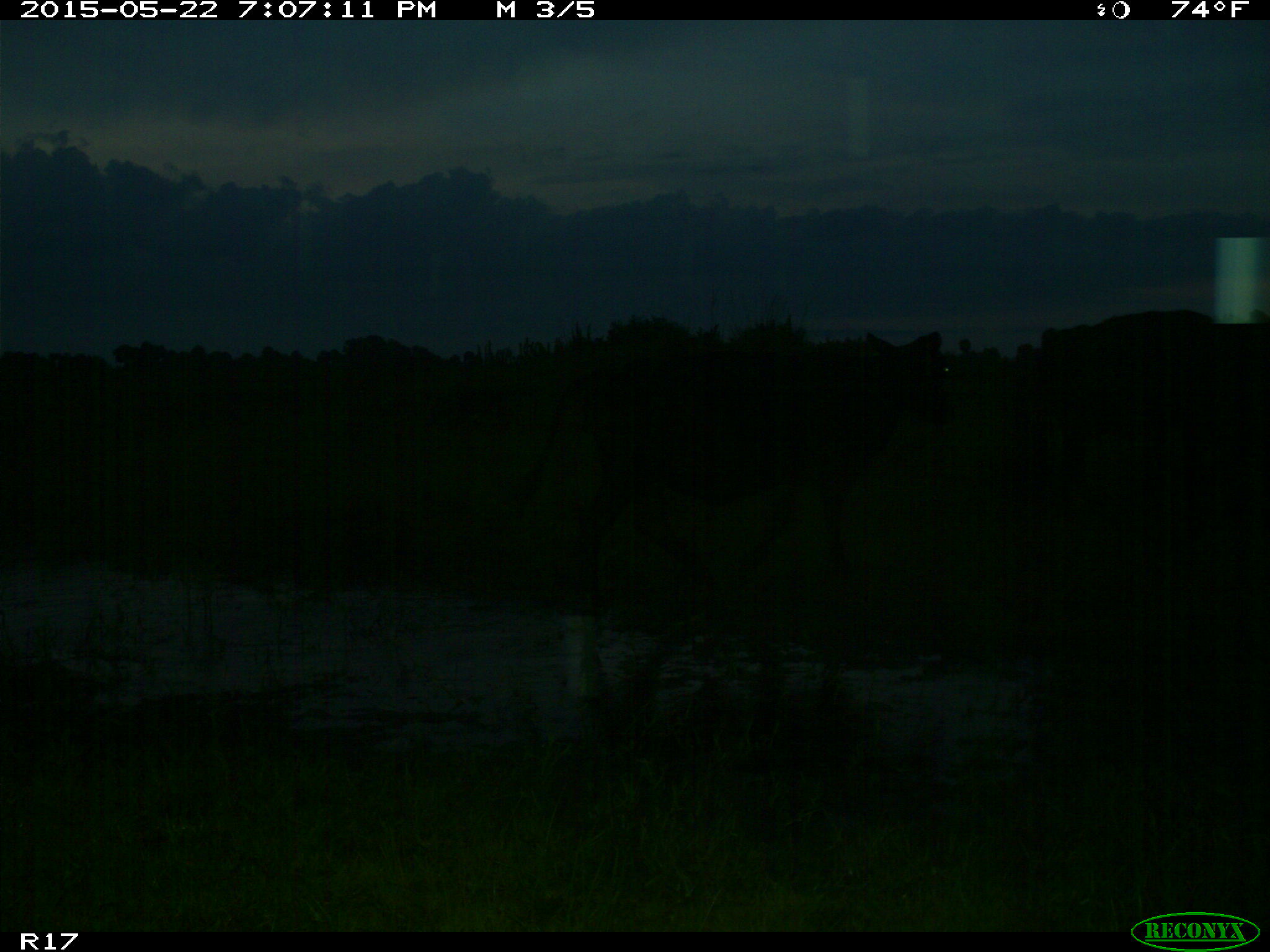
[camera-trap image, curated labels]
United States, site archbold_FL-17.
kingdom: Animalia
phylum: Chordata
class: Mammalia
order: Artiodactyla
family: Bovidae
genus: Bos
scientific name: Bos taurus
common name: domestic cow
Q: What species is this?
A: Bos taurus (domestic cow).